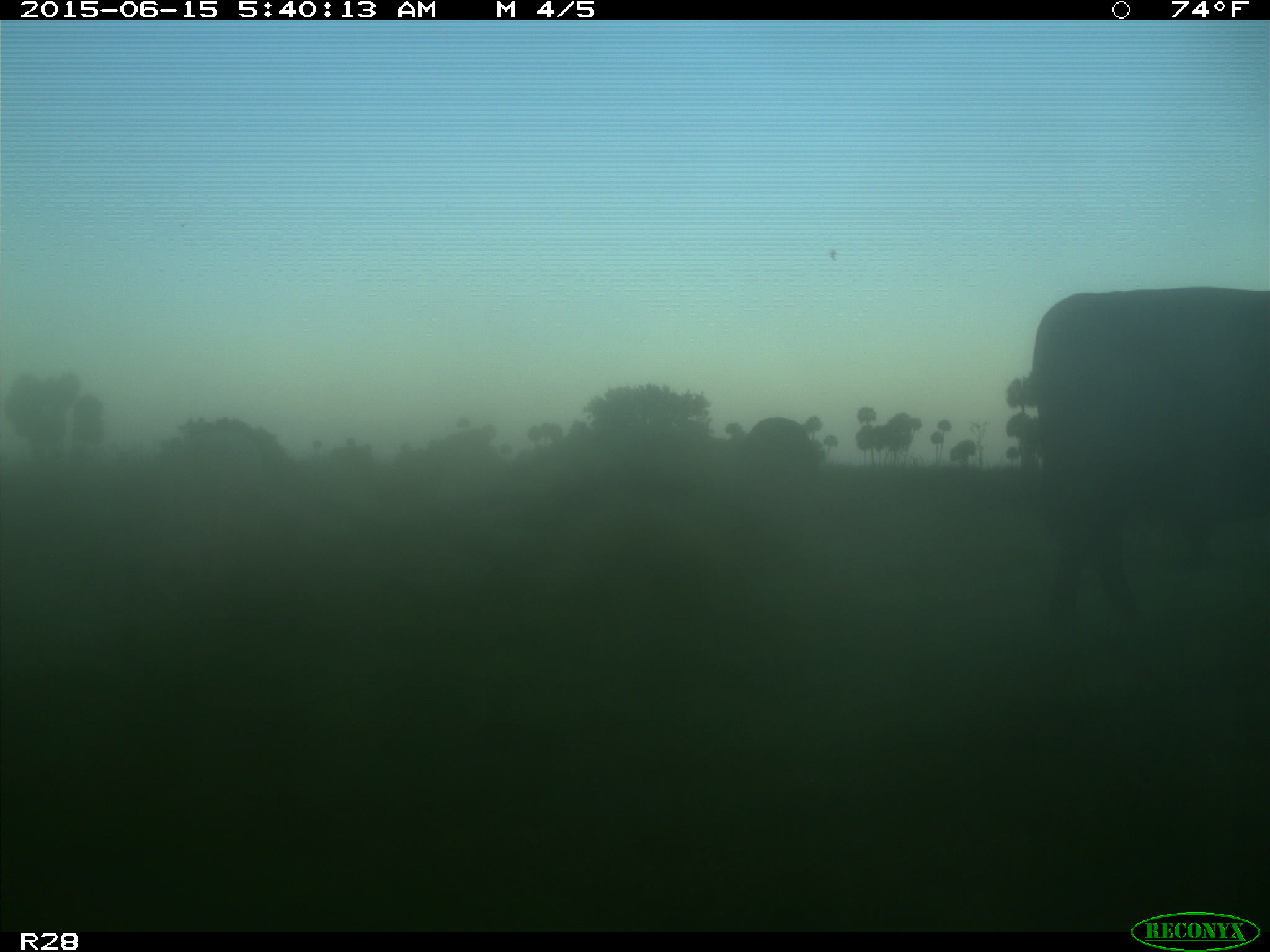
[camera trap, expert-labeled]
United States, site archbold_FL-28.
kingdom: Animalia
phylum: Chordata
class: Mammalia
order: Artiodactyla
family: Bovidae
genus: Bos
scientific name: Bos taurus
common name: domestic cow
Bos taurus (domestic cow).